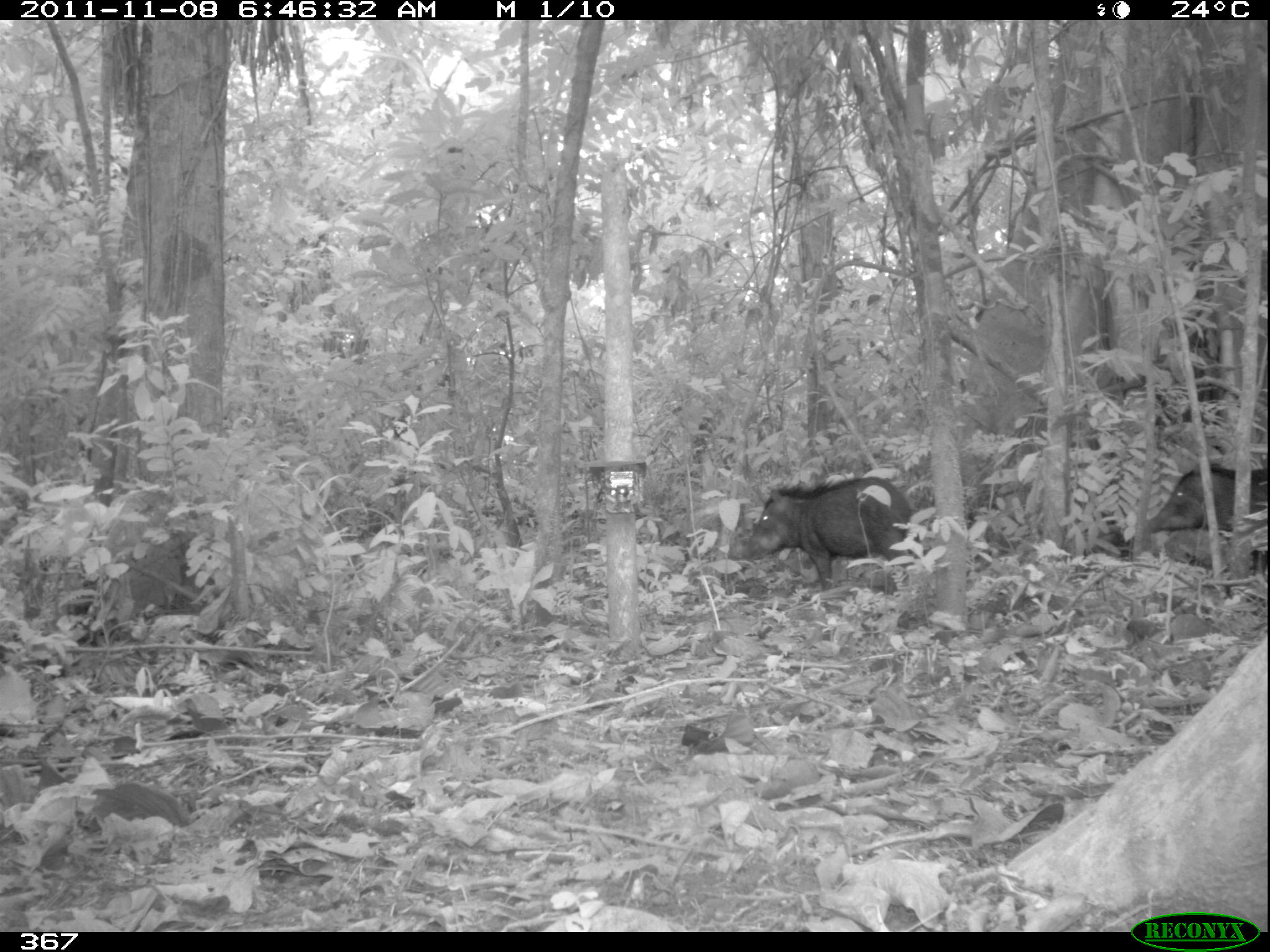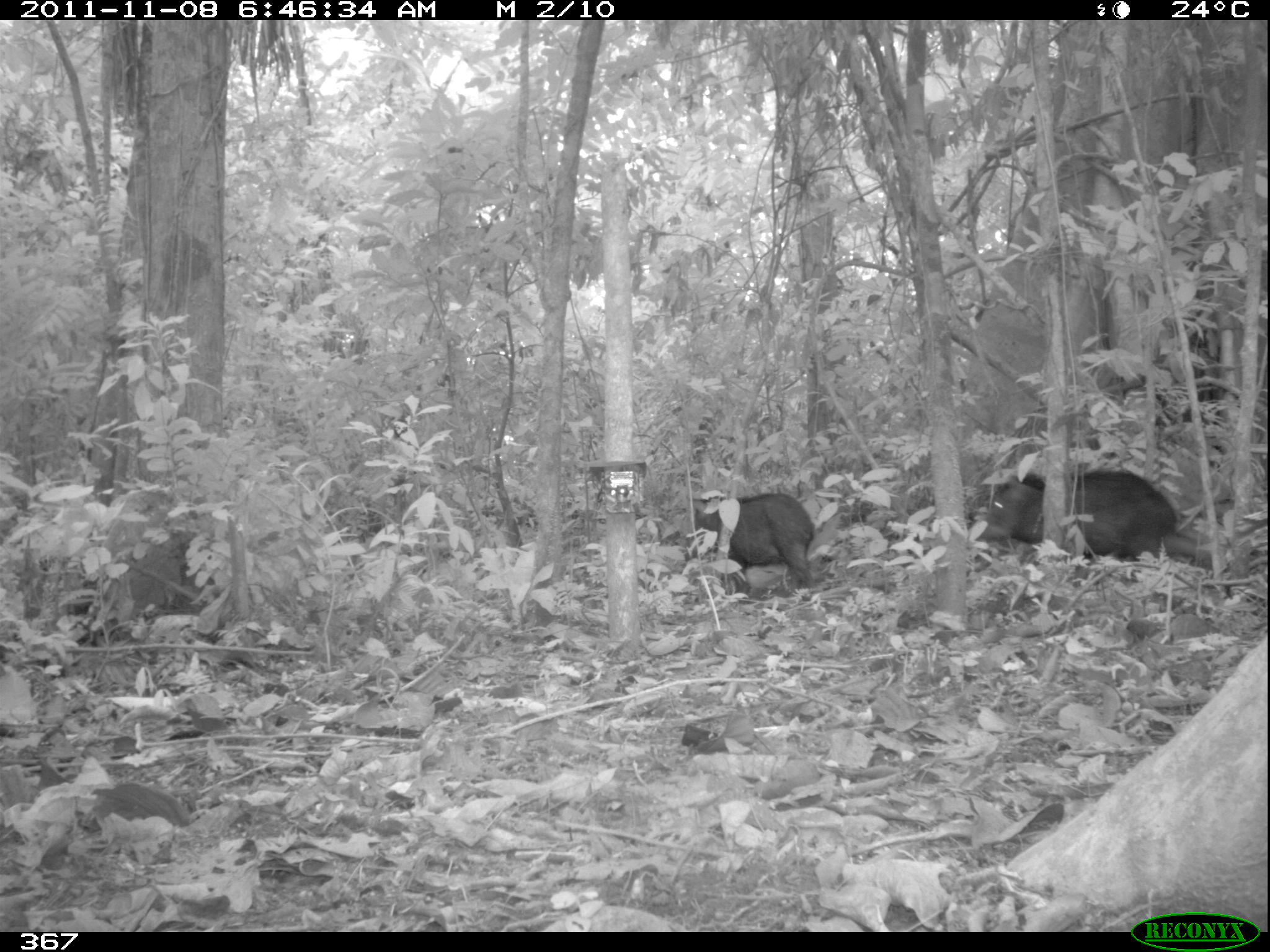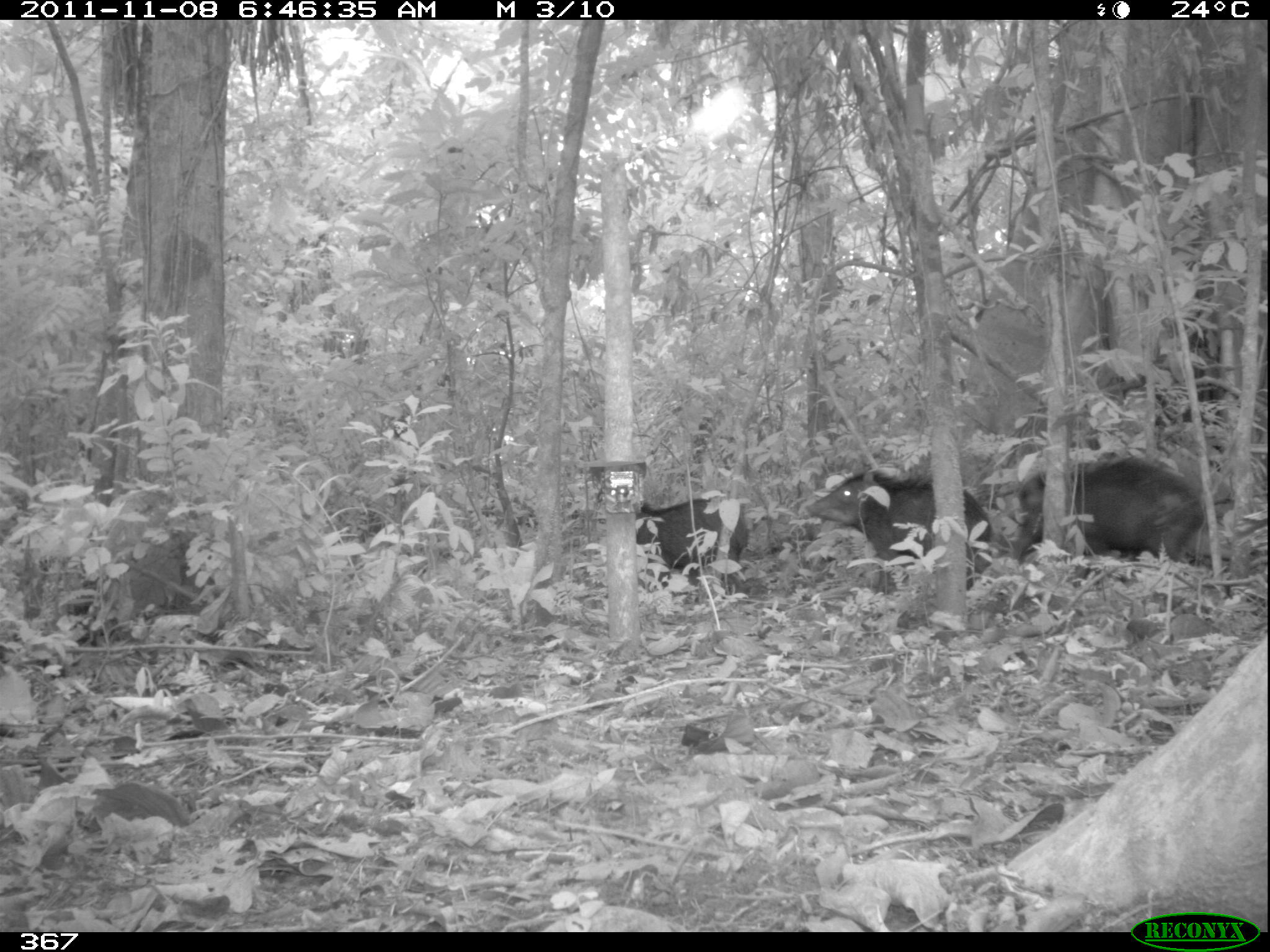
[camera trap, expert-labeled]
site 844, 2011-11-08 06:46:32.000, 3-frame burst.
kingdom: Animalia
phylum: Chordata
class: Mammalia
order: Artiodactyla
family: Tayassuidae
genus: Tayassu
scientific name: Tayassu pecari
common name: white-lipped peccary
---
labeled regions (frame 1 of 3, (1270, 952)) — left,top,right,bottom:
tayassu pecari: 738,476,914,593; 970,472,1135,561; 1145,459,1269,577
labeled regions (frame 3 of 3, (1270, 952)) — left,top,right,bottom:
tayassu pecari: 803,466,991,593; 1005,454,1205,565; 630,493,750,586